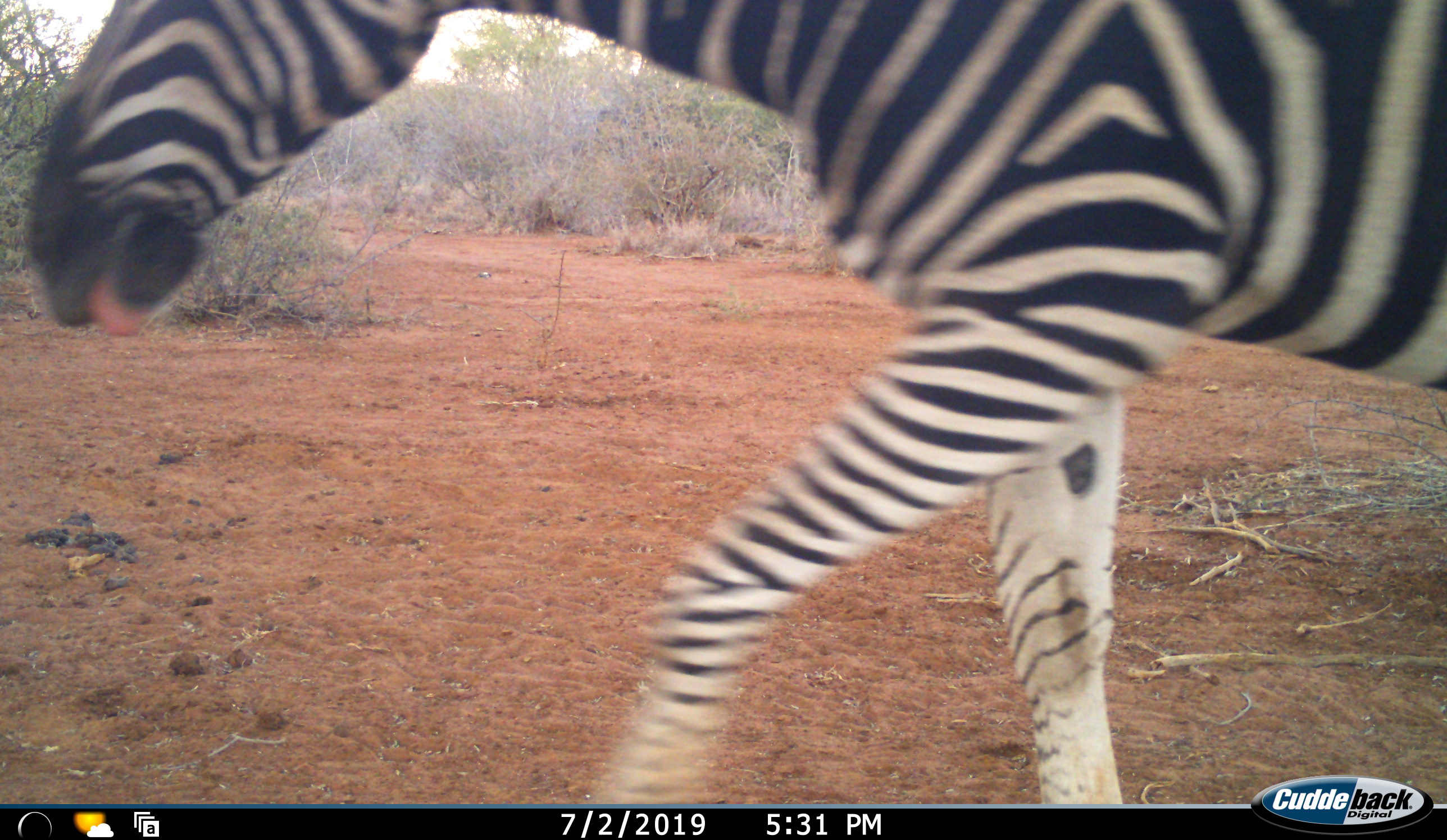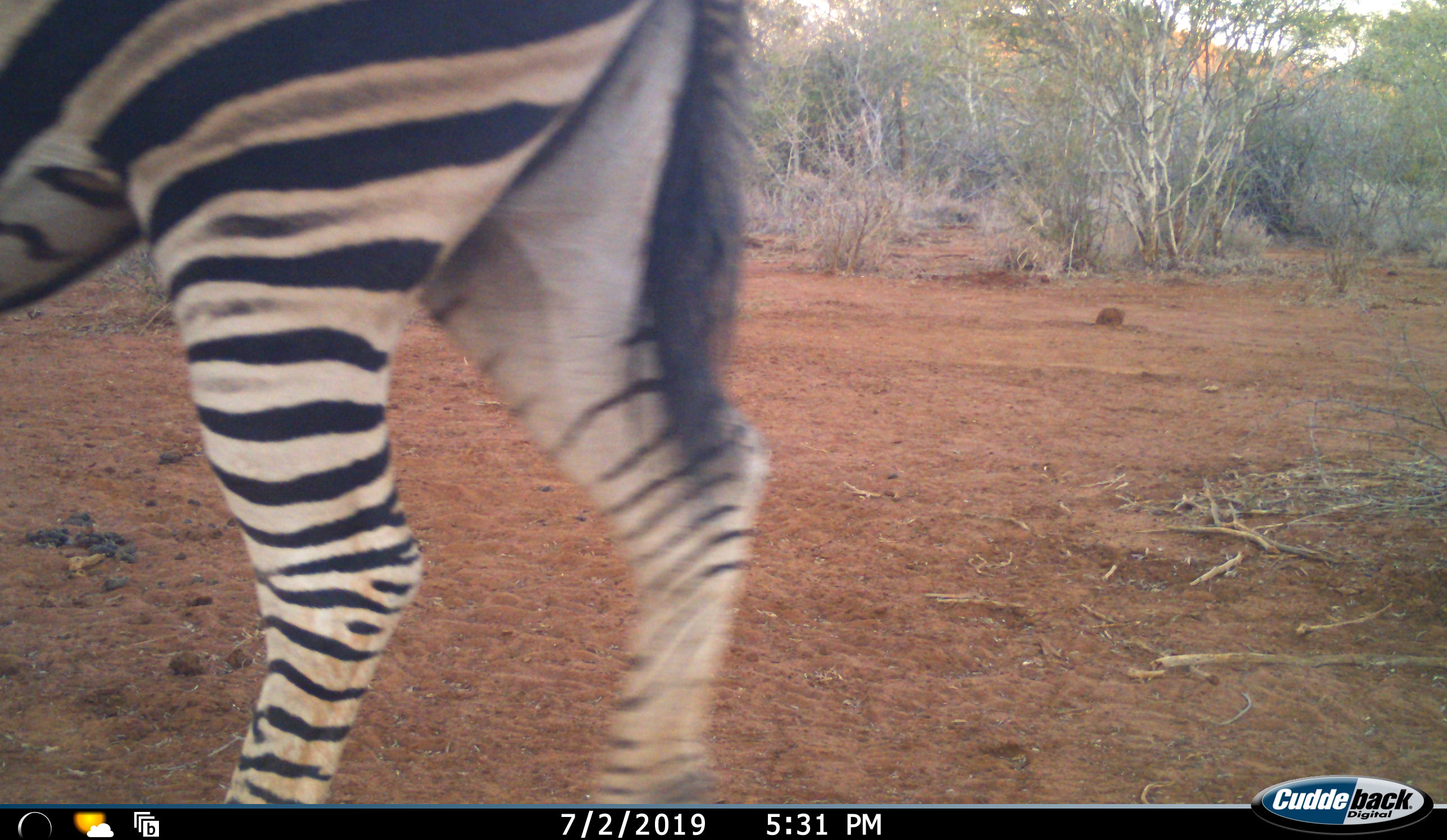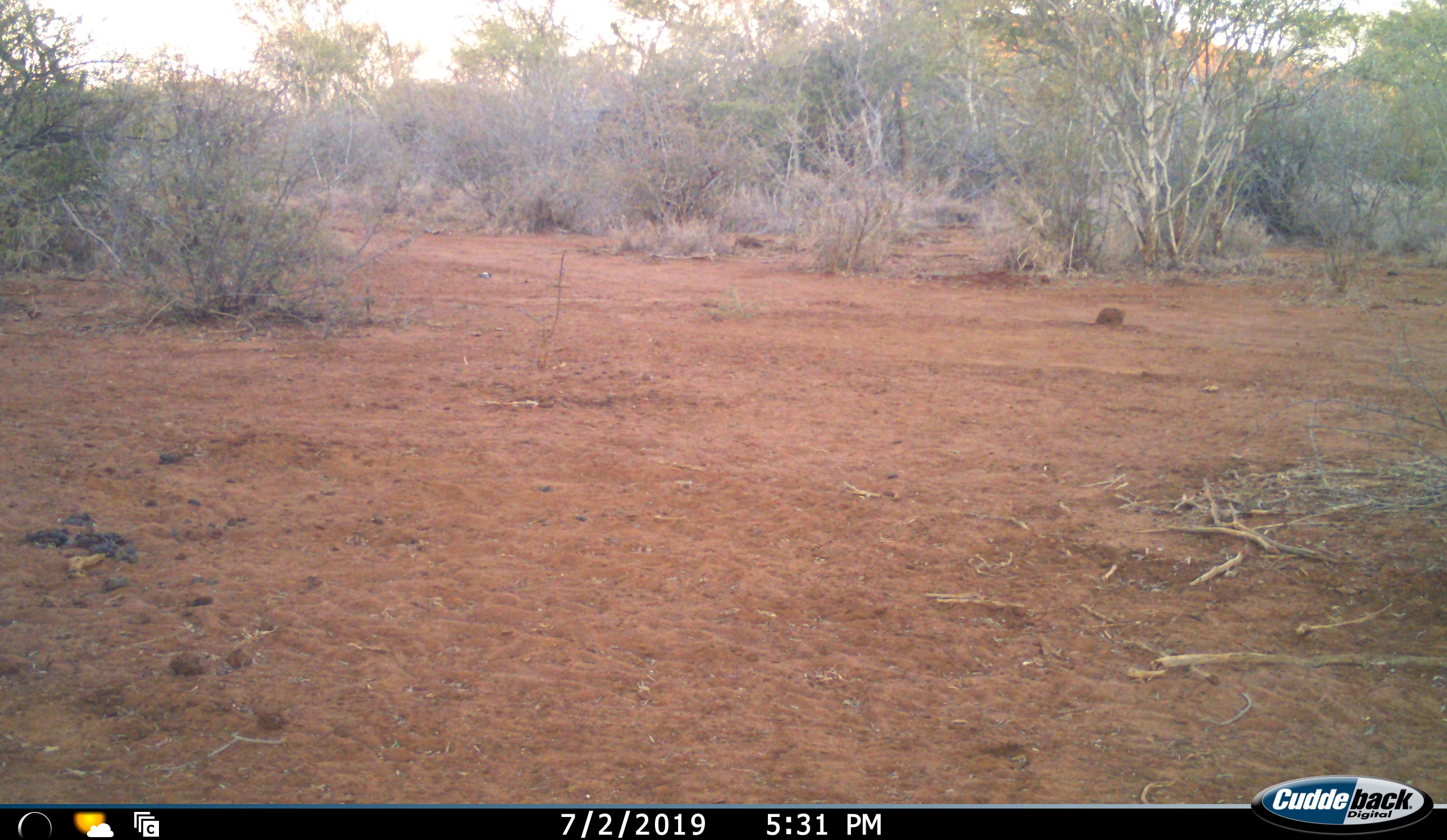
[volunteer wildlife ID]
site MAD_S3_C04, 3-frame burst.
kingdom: Animalia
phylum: Chordata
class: Mammalia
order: Perissodactyla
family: Equidae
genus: Equus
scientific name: Equus quagga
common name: plains zebra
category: zebraplains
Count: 1.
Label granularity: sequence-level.